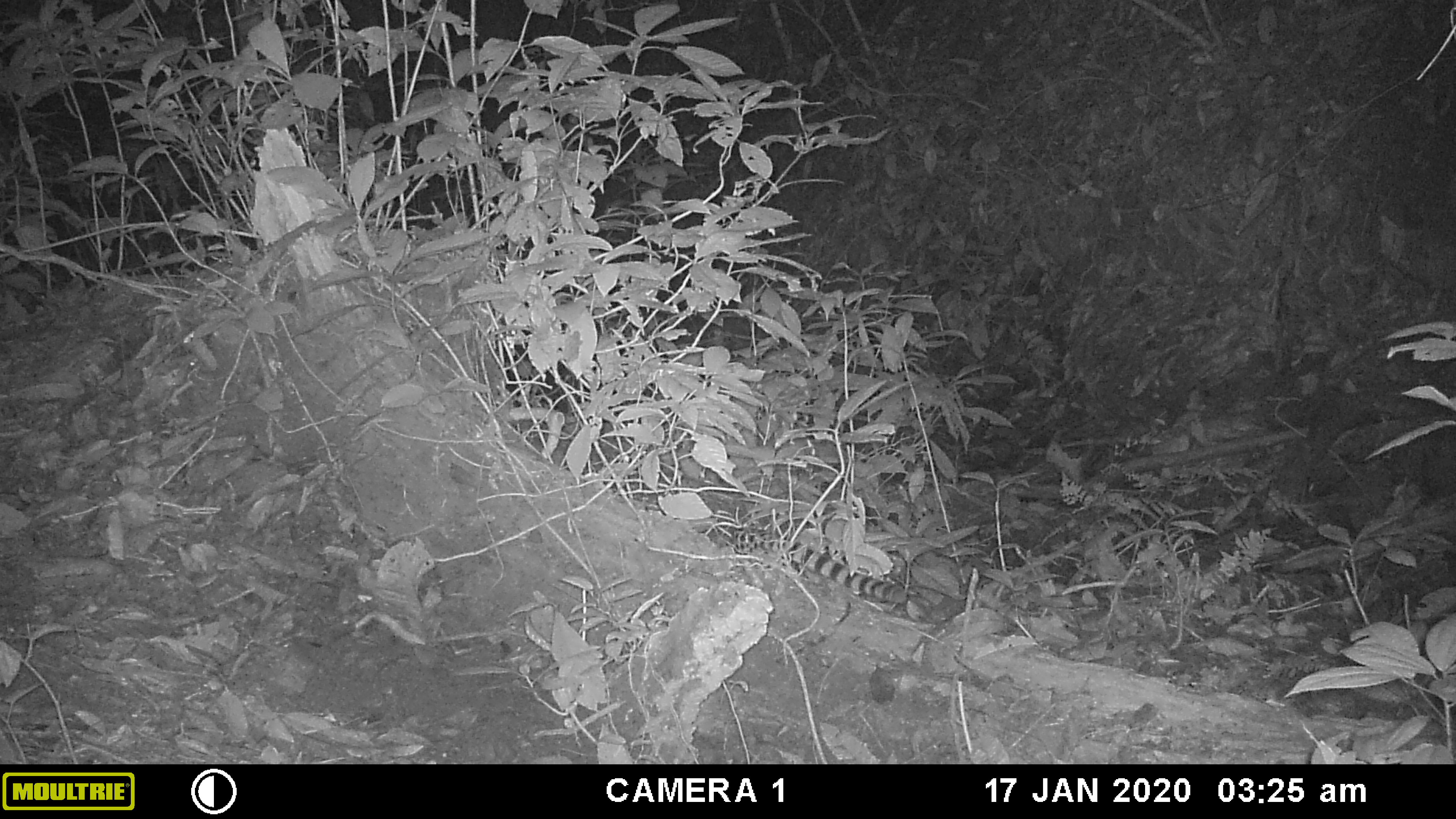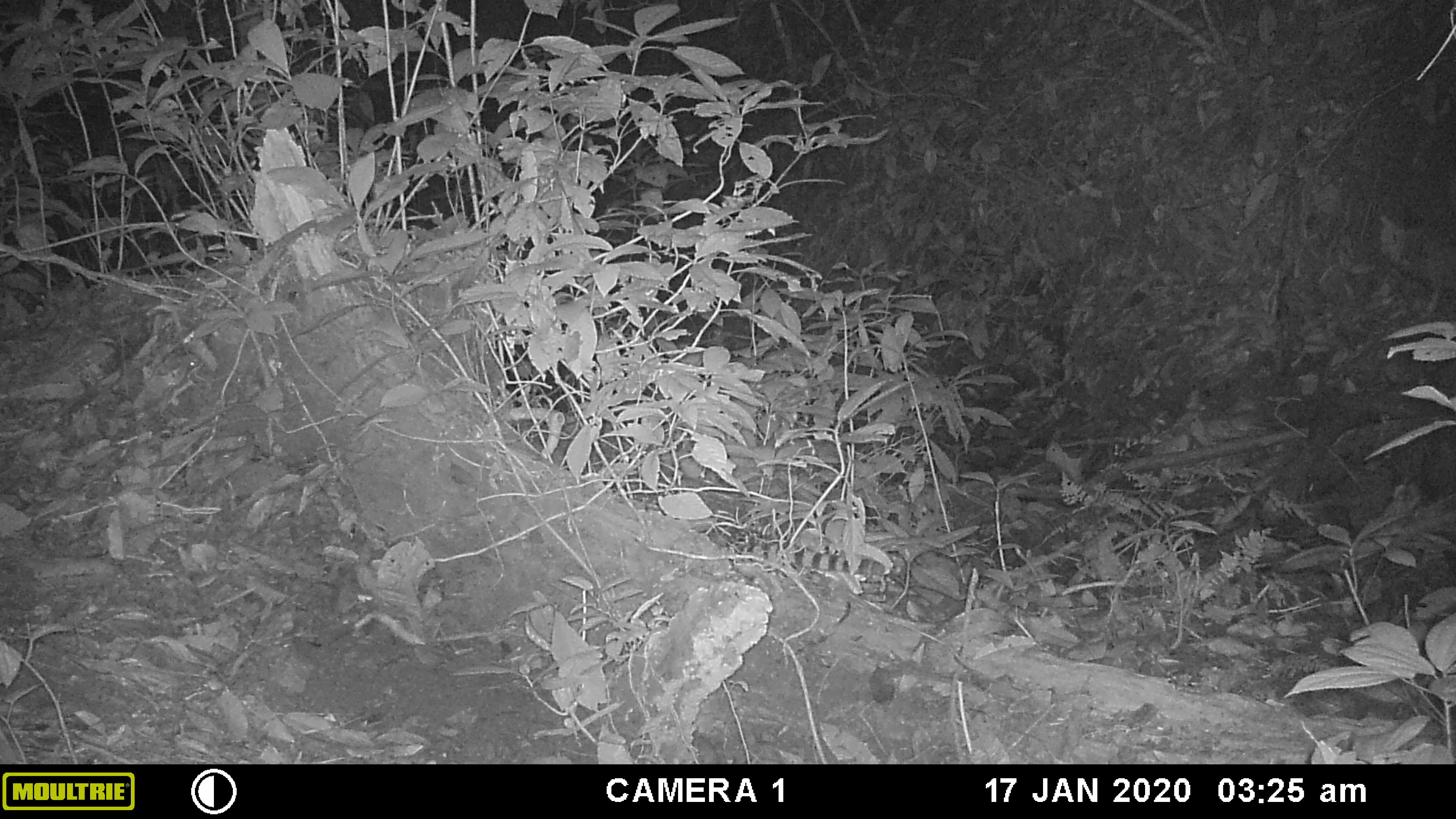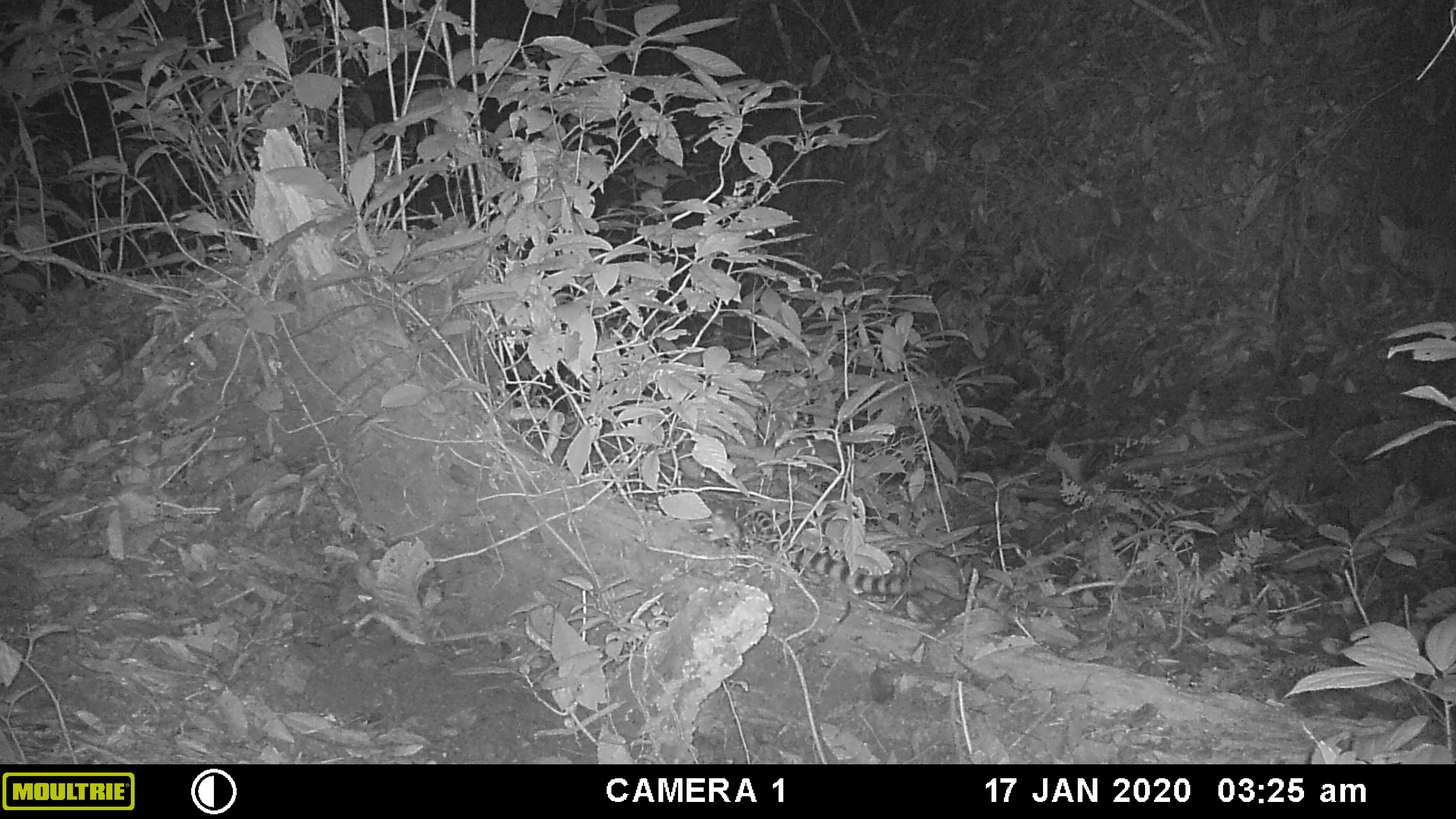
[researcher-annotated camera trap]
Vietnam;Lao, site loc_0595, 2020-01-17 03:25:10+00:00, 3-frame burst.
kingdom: Animalia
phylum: Chordata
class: Mammalia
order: Carnivora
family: Prionodontidae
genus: Prionodon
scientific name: Prionodon pardicolor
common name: spotted linsang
Spotted linsang (Prionodon pardicolor). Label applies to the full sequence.